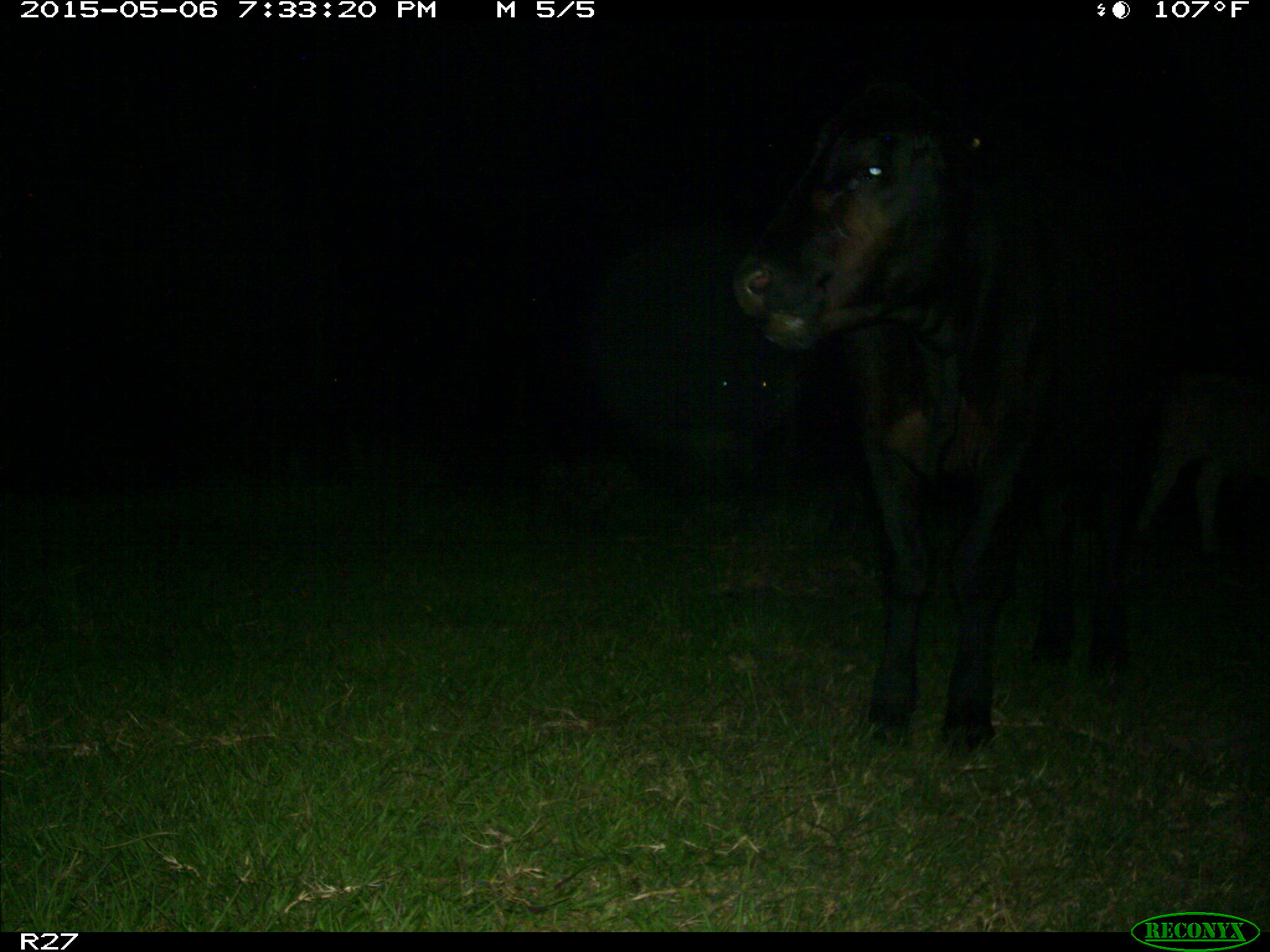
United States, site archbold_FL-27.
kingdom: Animalia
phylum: Chordata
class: Mammalia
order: Artiodactyla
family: Bovidae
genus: Bos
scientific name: Bos taurus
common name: domestic cow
Bos taurus (domestic cow).